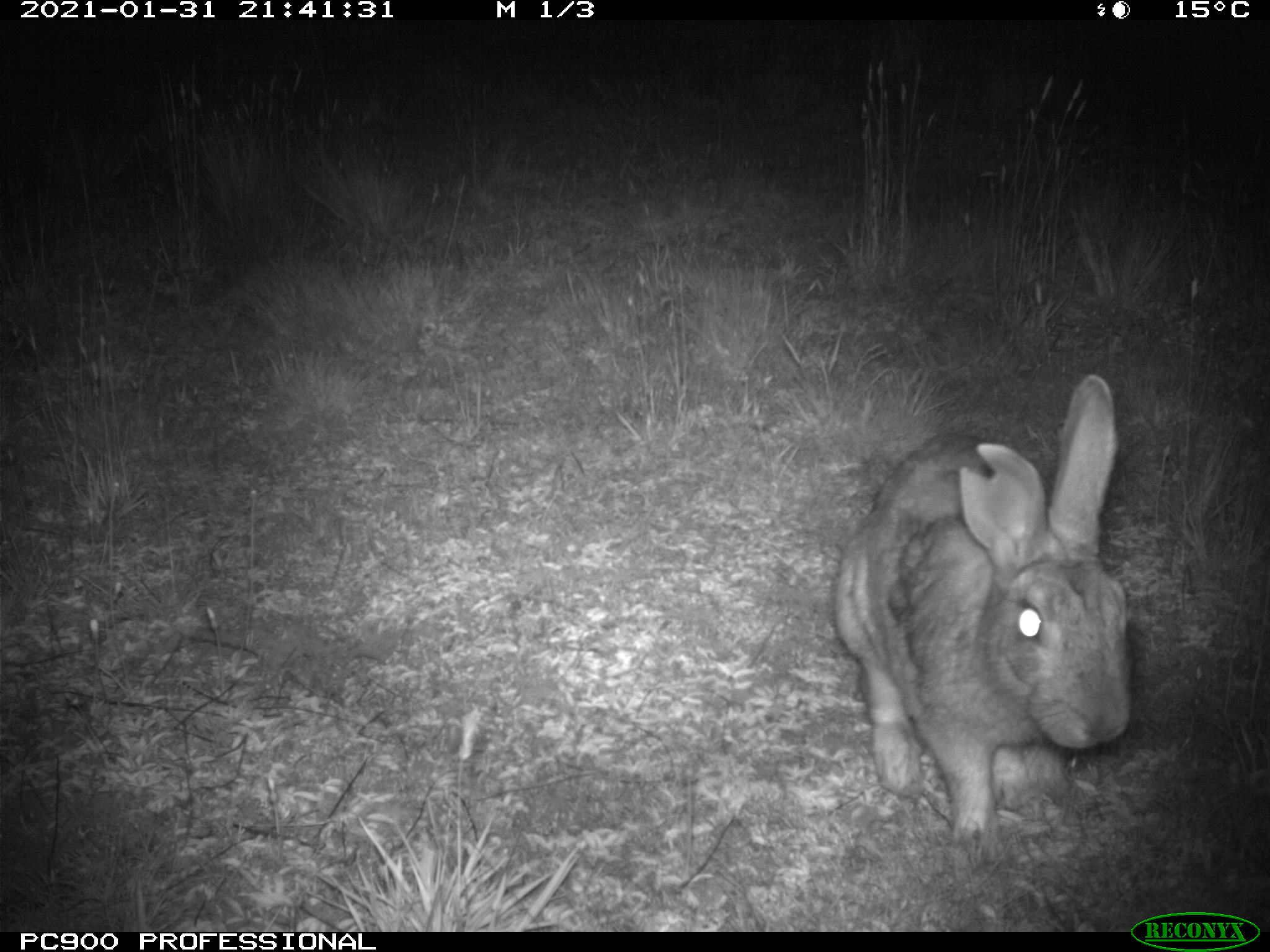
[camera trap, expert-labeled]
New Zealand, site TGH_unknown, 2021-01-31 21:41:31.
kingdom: Animalia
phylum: Chordata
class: Mammalia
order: Lagomorpha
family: Leporidae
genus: Oryctolagus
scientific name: Oryctolagus cuniculus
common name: european rabbit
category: rabbit